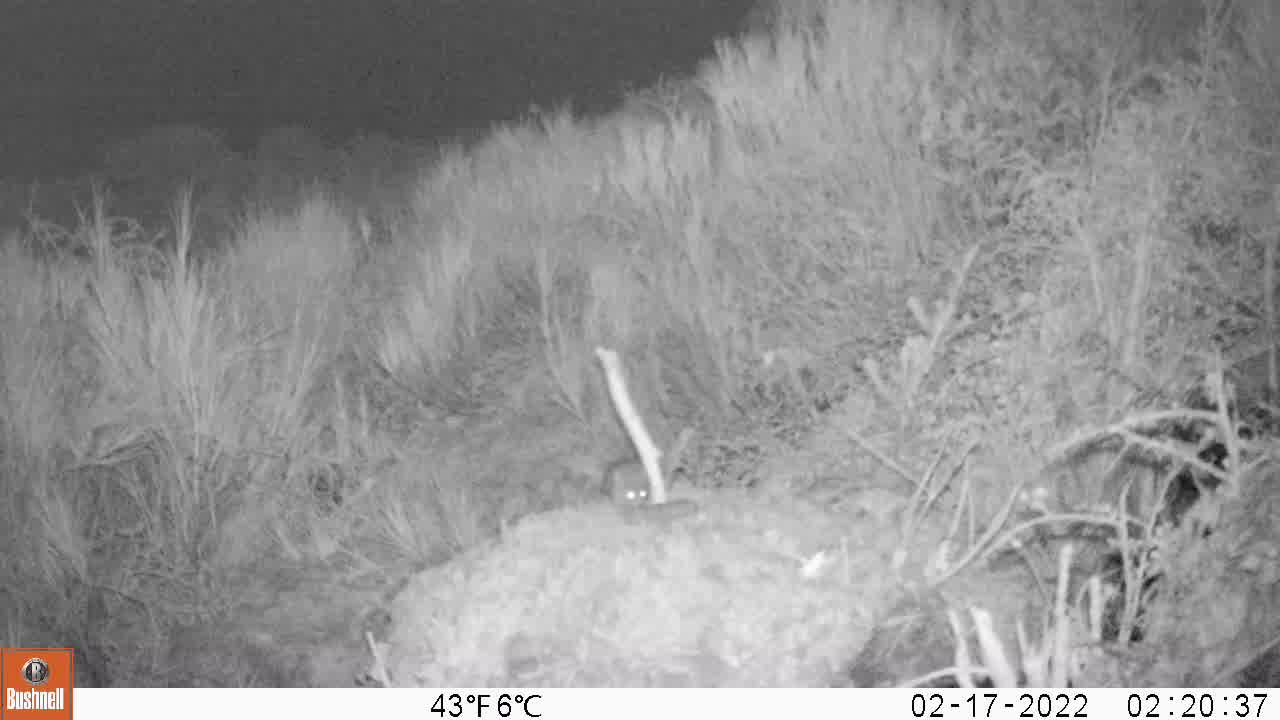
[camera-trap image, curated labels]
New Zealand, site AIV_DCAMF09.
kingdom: Animalia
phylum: Chordata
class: Mammalia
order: Rodentia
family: Muridae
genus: Mus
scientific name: Mus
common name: mouse